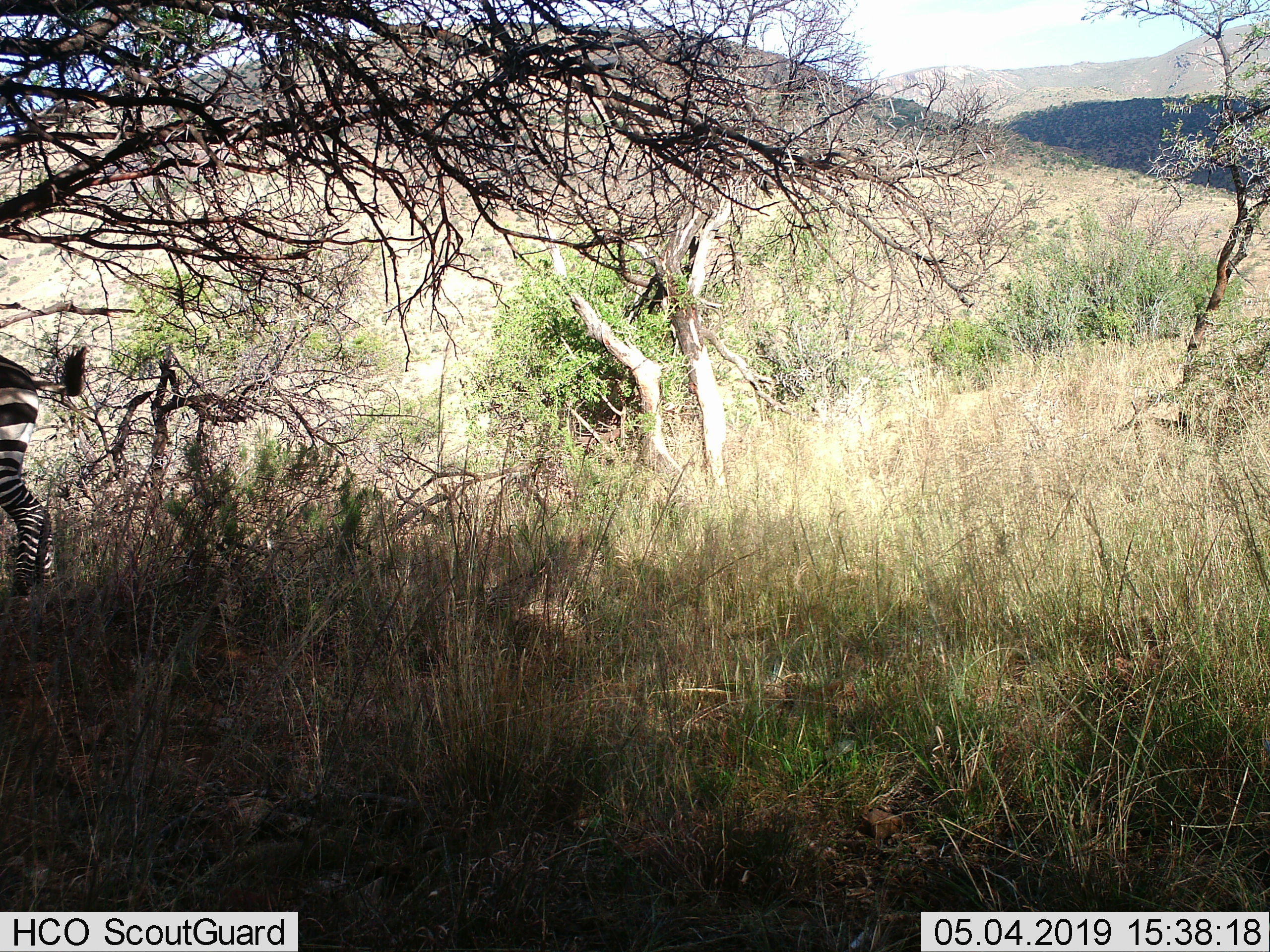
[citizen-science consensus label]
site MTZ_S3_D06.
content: unidentified animal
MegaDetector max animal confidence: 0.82